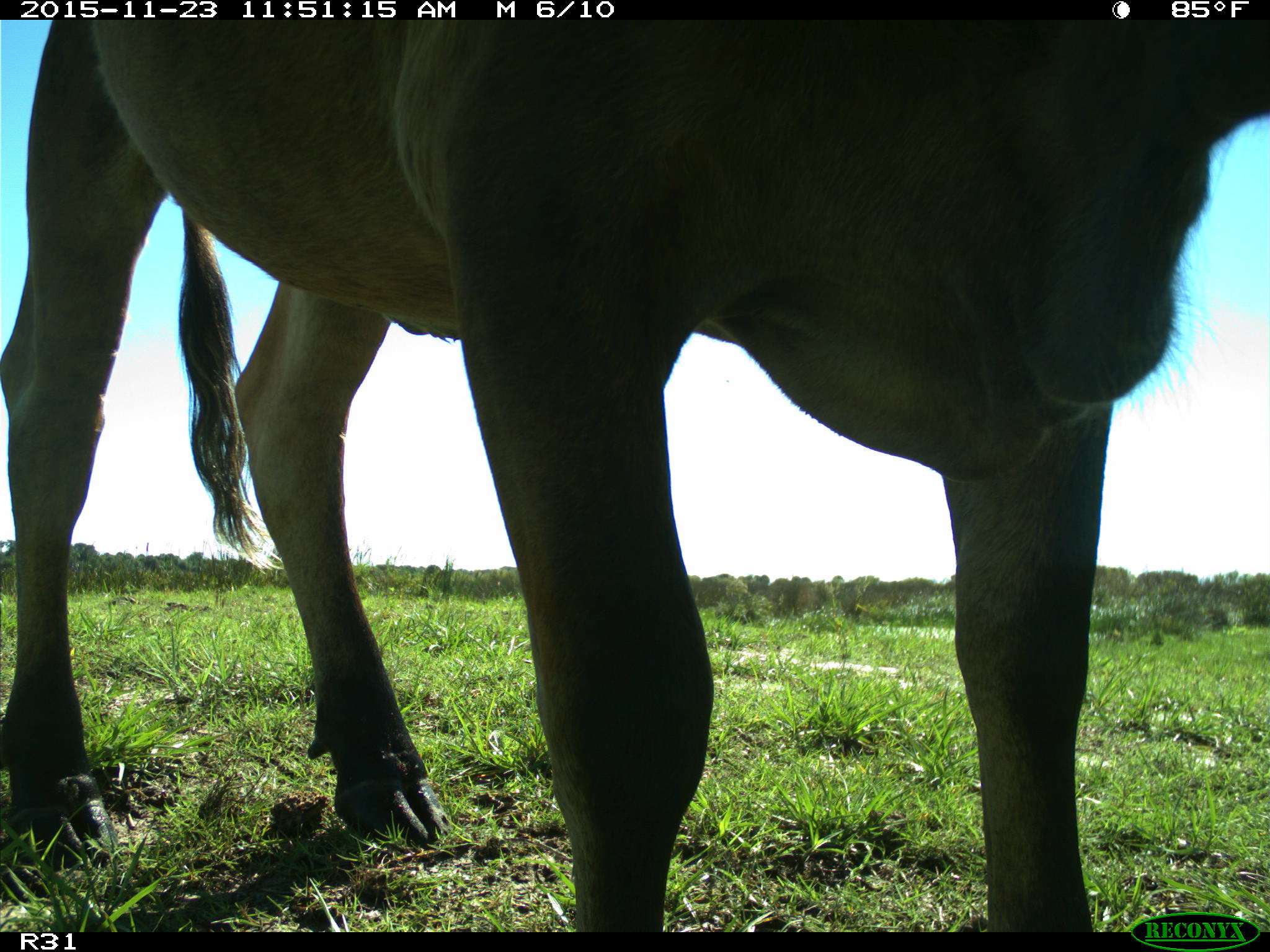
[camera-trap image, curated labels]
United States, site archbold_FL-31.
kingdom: Animalia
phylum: Chordata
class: Mammalia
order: Artiodactyla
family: Bovidae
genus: Bos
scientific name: Bos taurus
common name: domestic cow